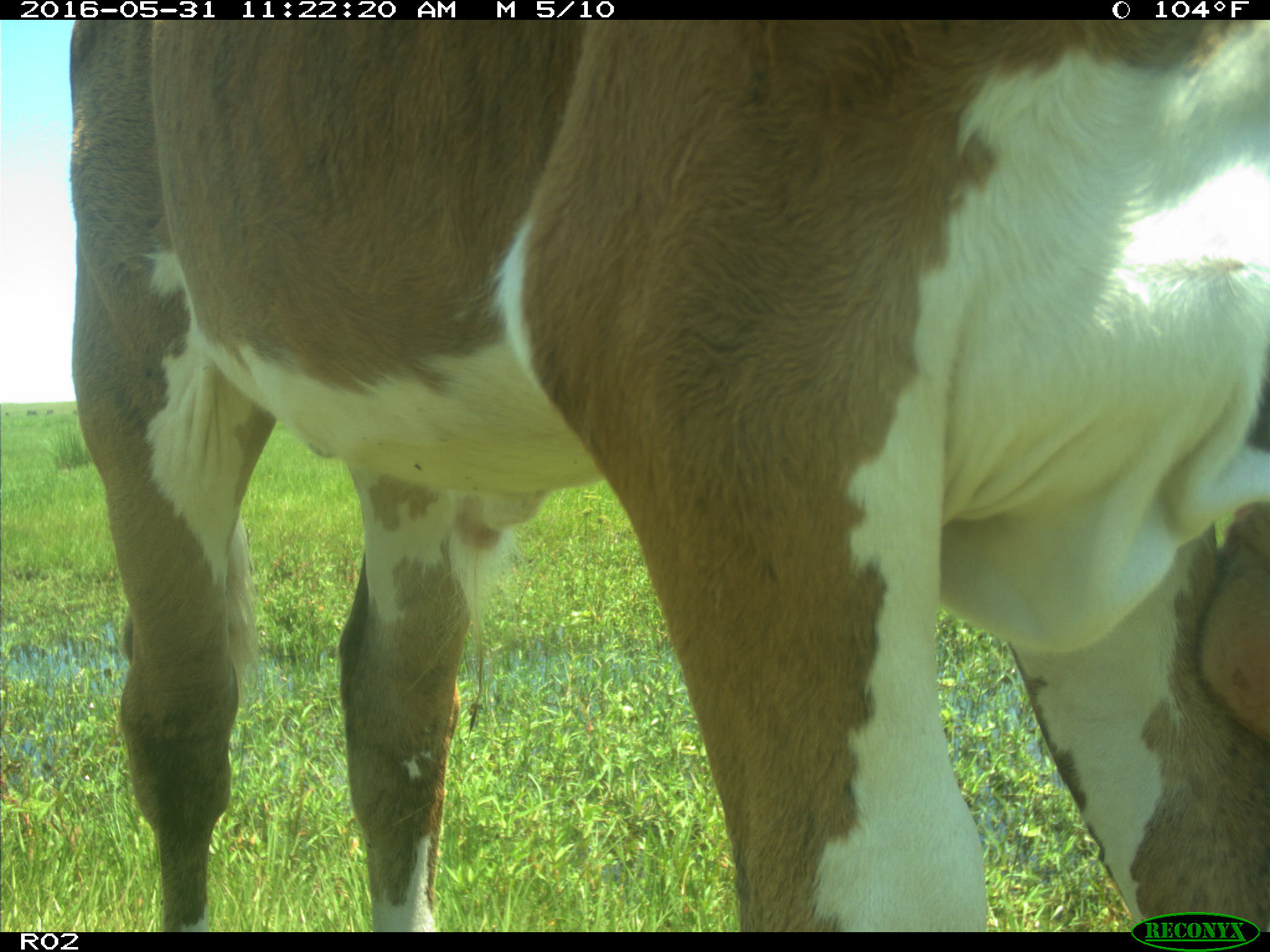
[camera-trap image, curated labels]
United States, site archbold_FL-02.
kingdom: Animalia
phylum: Chordata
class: Mammalia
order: Artiodactyla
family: Bovidae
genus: Bos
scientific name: Bos taurus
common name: domestic cow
Bos taurus (domestic cow).